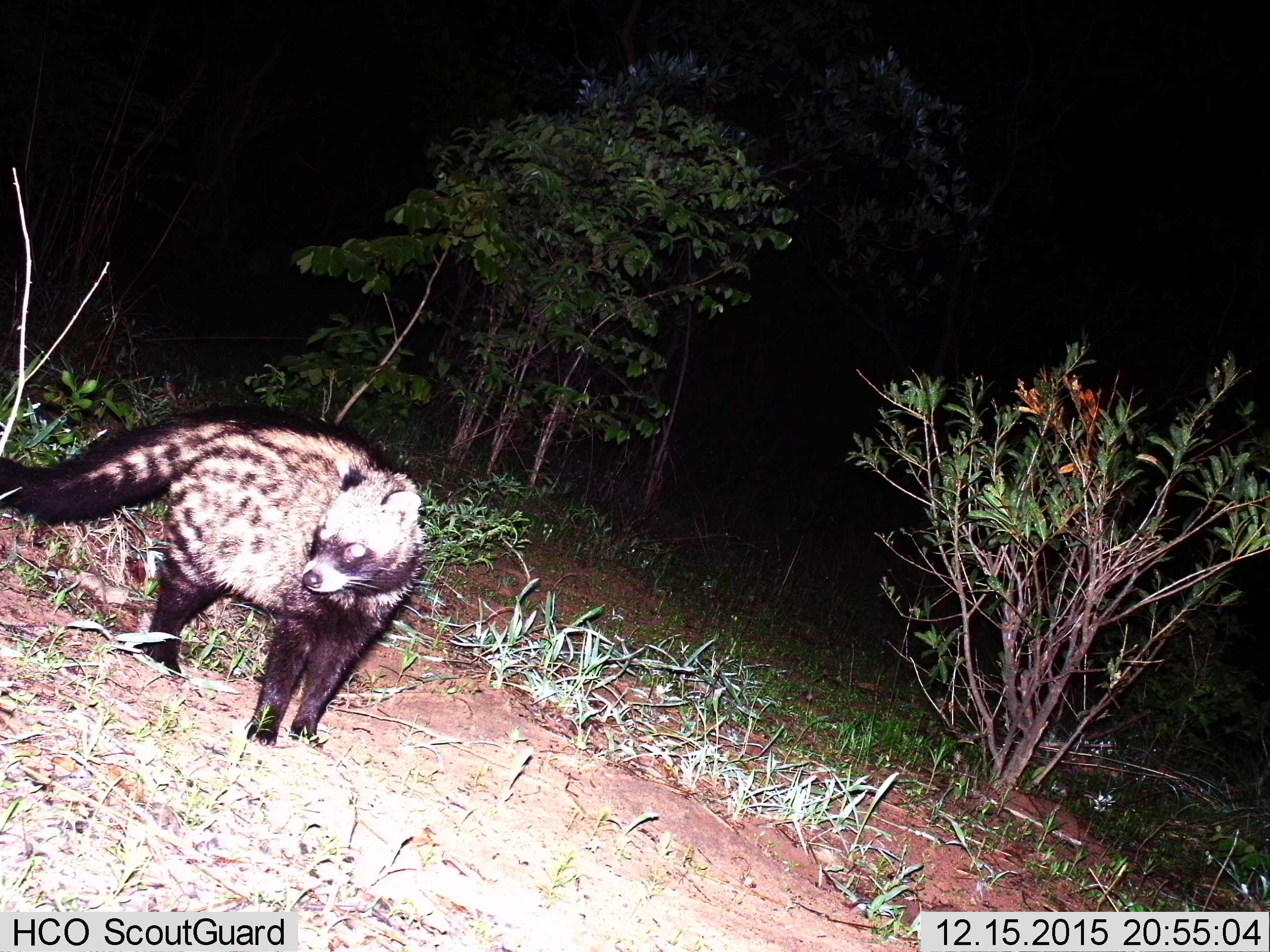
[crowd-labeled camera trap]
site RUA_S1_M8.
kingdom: Animalia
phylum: Chordata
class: Mammalia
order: Carnivora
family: Viverridae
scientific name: Viverridae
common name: civet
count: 1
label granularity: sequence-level